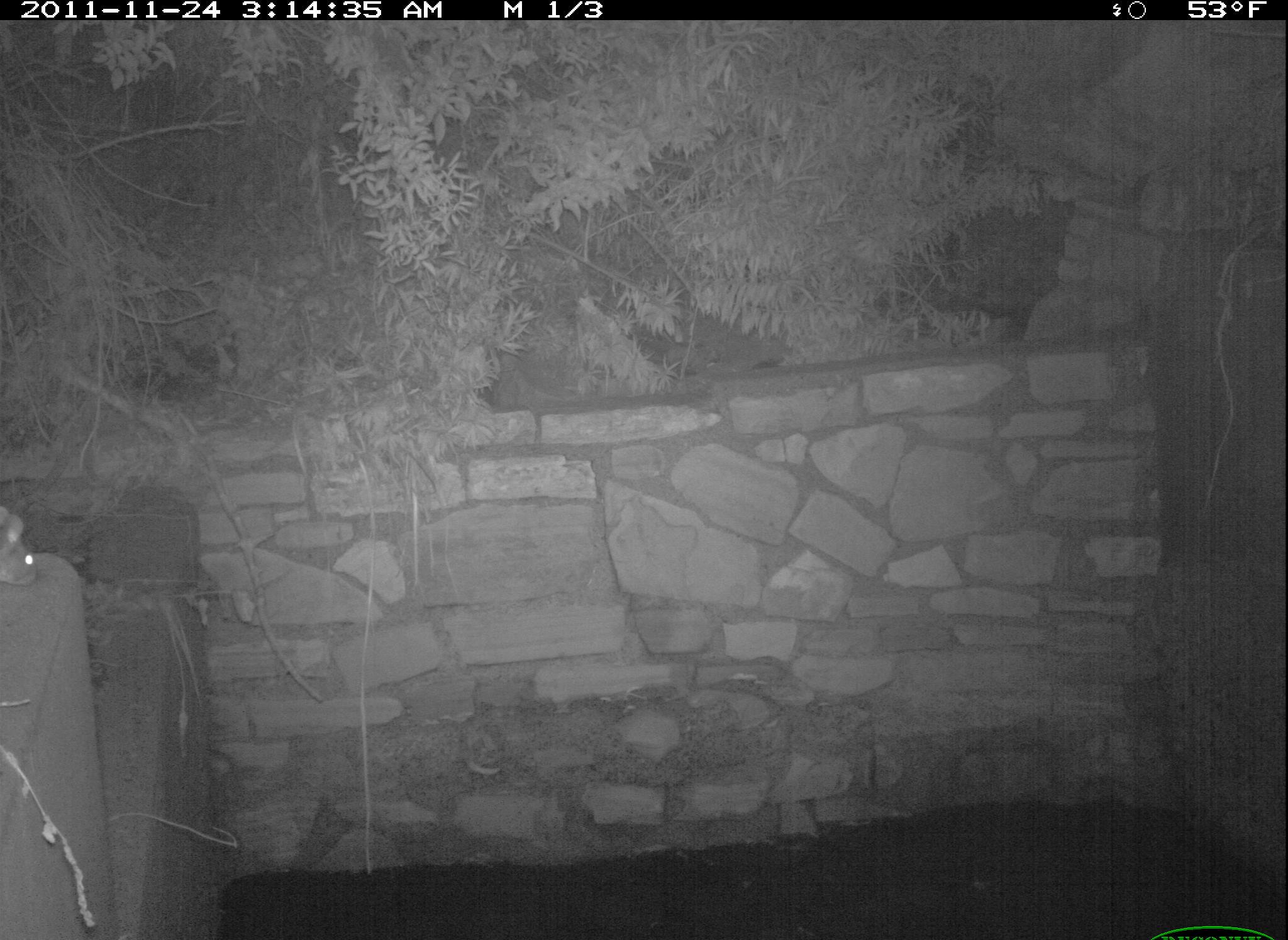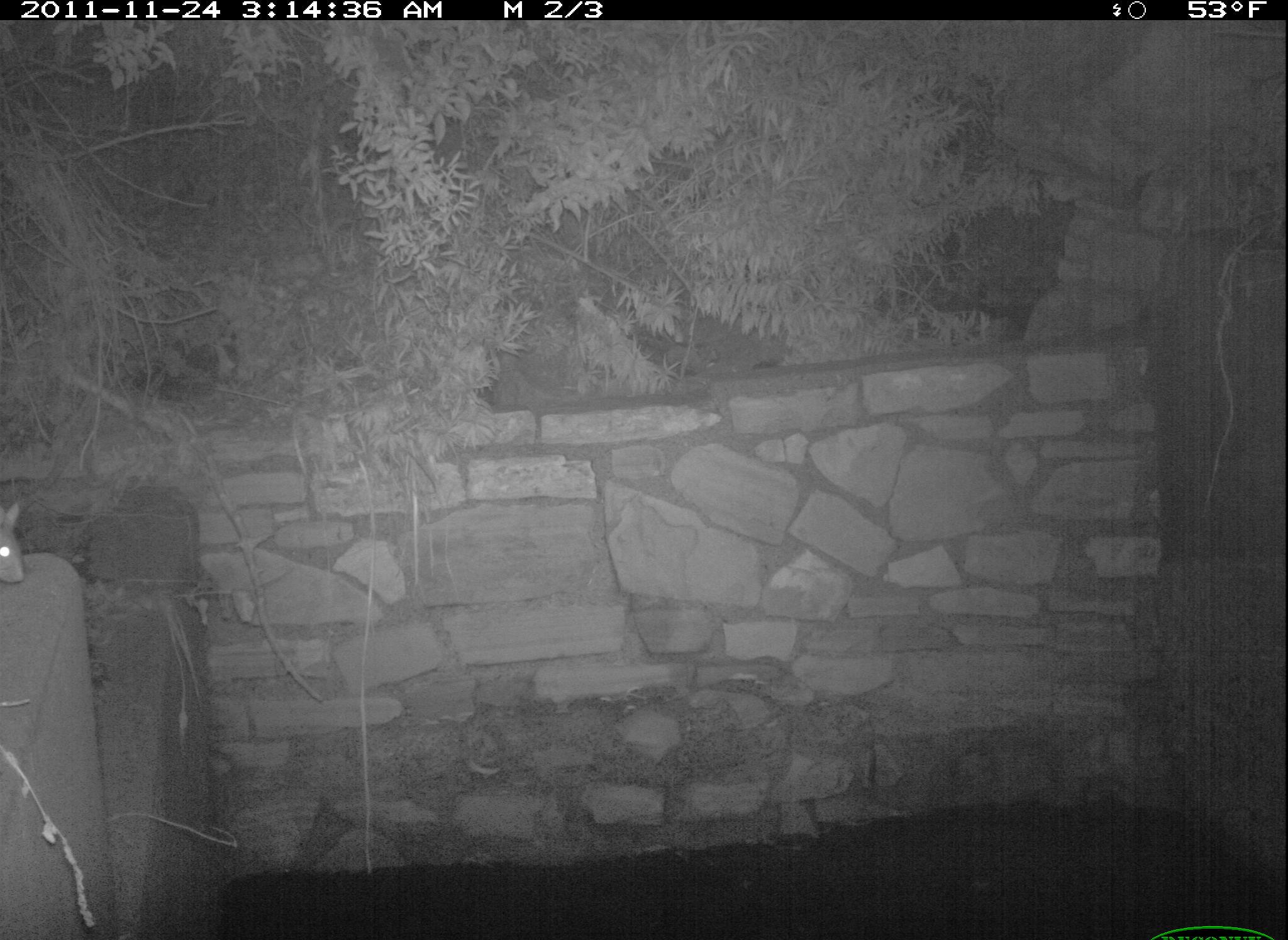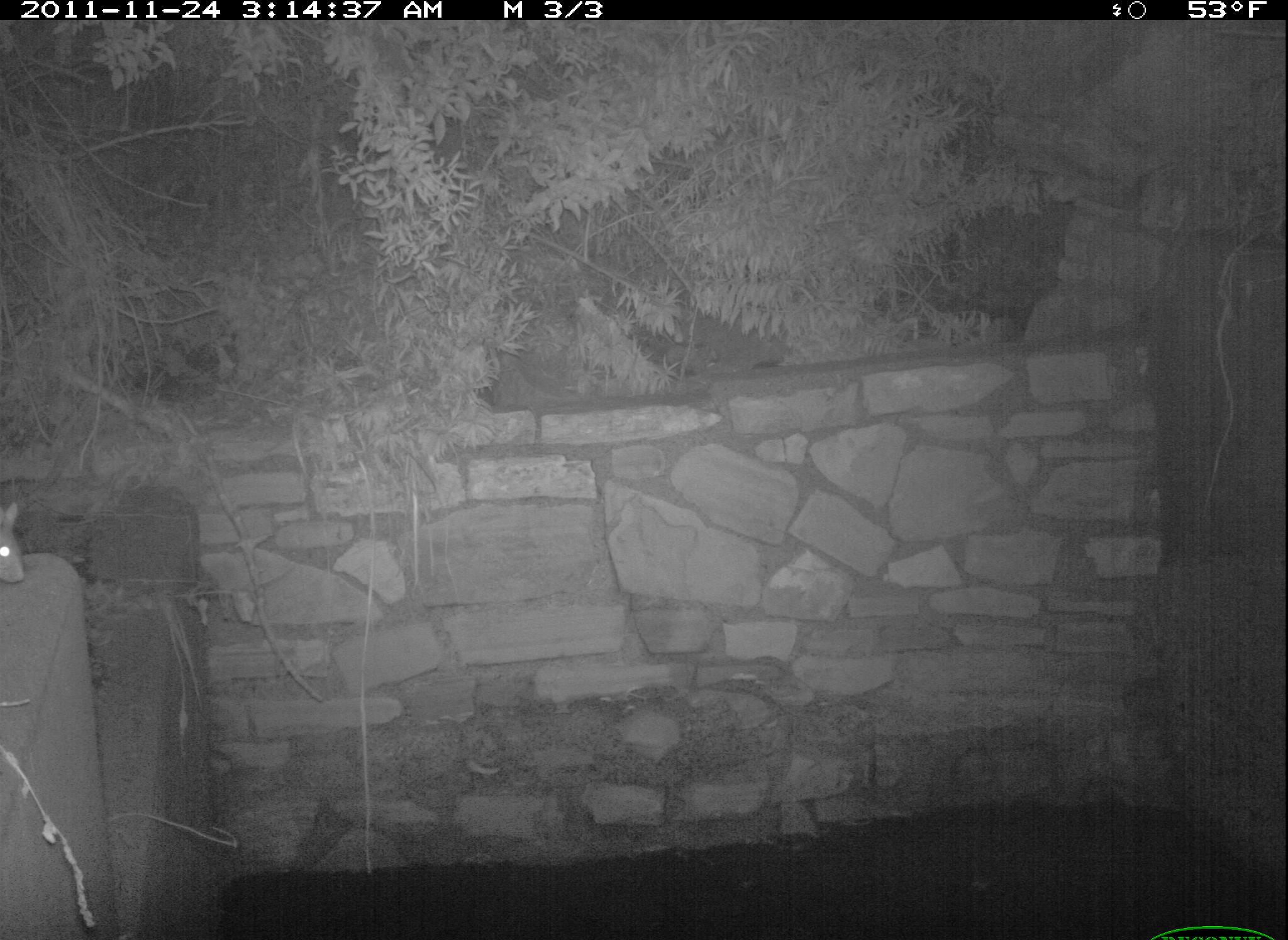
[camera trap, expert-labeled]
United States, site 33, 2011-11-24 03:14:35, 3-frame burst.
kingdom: Animalia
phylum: Chordata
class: Mammalia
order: Rodentia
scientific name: Rodentia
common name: rodent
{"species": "rodent (Rodentia)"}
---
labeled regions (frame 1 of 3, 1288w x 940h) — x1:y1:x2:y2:
rodent: 0:493:52:604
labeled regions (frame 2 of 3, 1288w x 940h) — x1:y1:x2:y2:
rodent: 0:499:37:593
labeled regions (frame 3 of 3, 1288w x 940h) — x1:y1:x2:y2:
rodent: 0:493:37:594